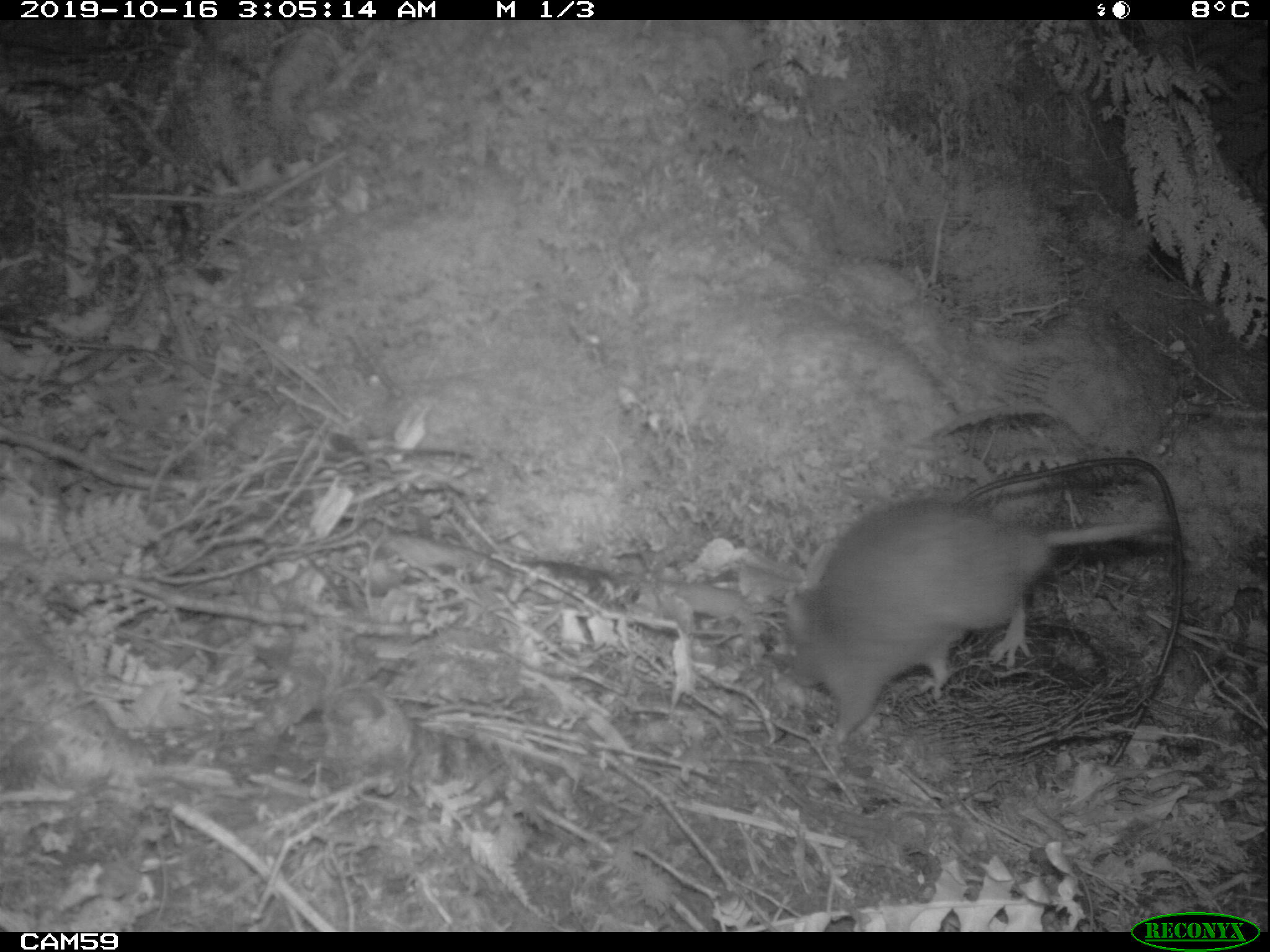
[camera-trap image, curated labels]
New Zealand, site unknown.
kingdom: Animalia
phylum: Chordata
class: Mammalia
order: Rodentia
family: Muridae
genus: Rattus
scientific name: Rattus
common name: rat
Rat (Rattus).